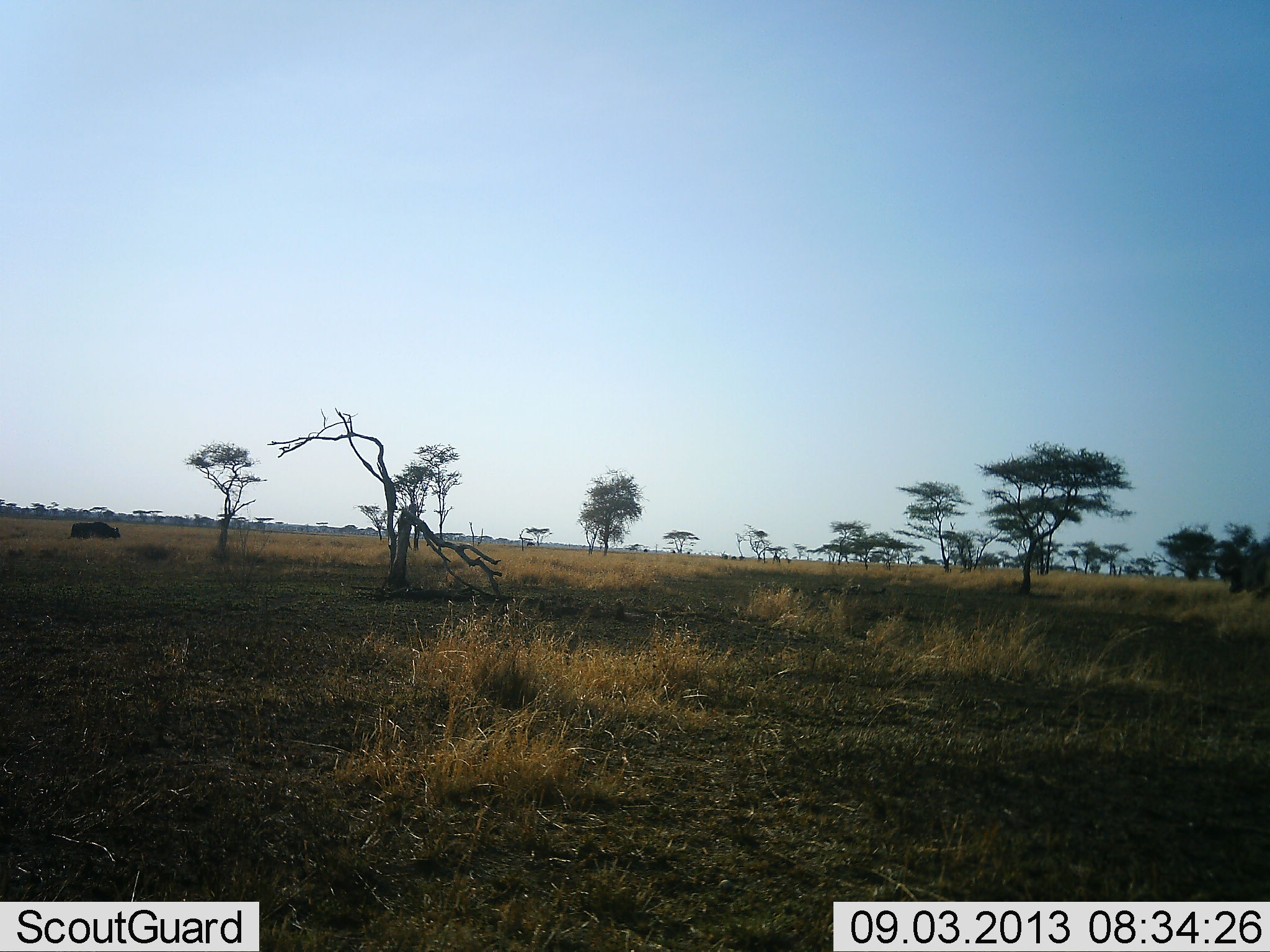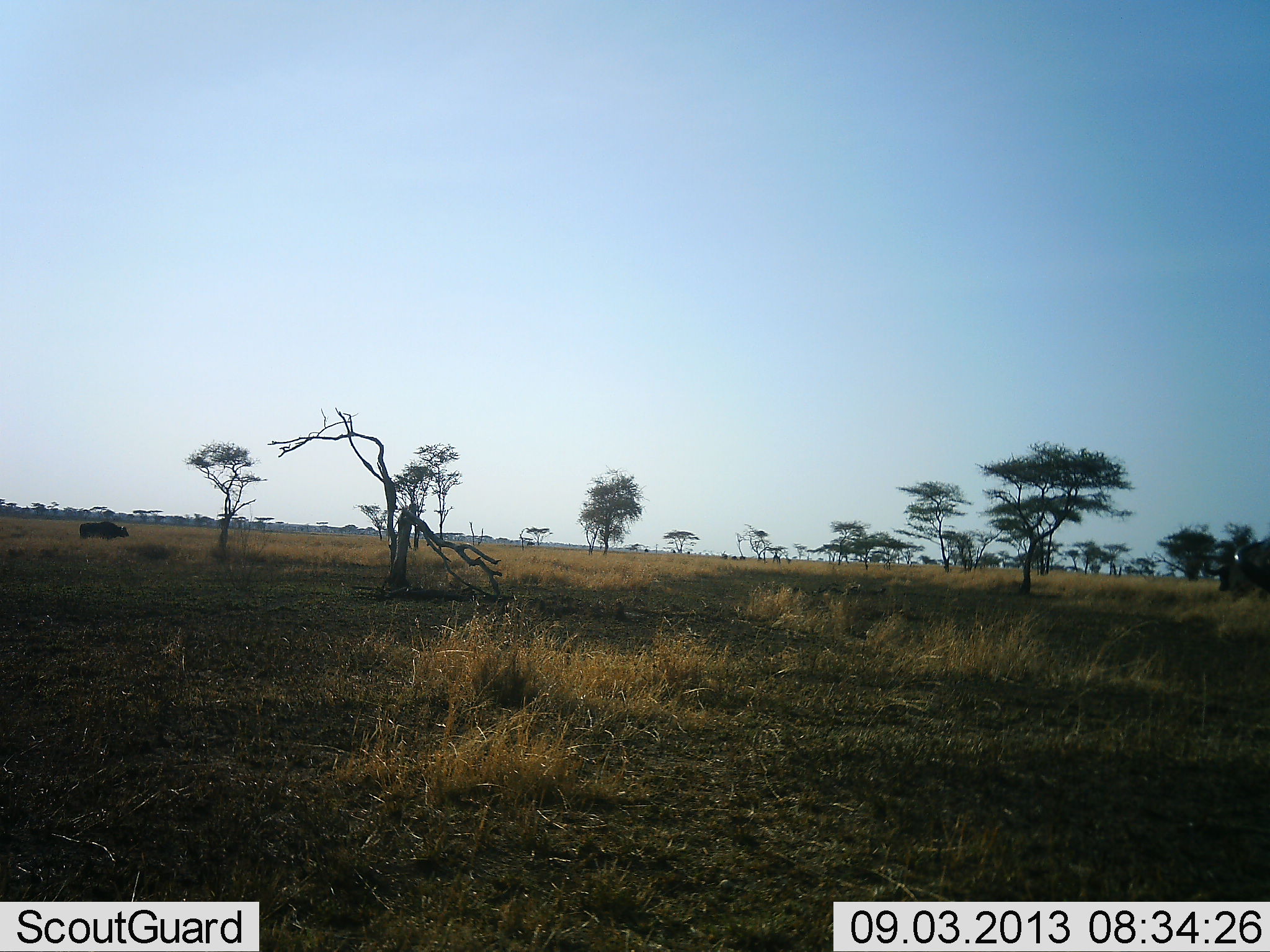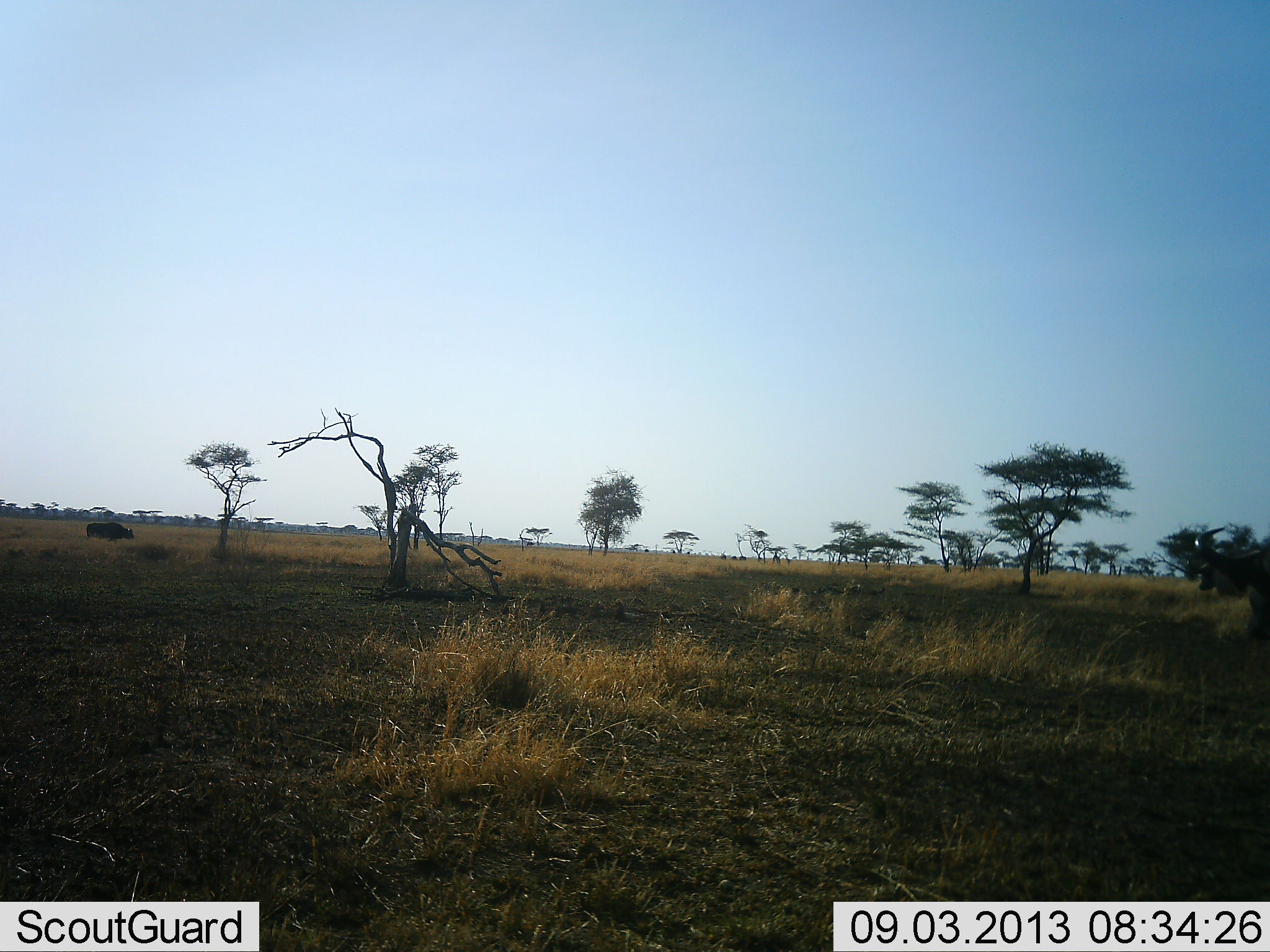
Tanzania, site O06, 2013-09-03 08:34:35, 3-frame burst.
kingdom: Animalia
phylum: Chordata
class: Mammalia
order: Artiodactyla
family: Bovidae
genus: Connochaetes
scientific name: Connochaetes taurinus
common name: blue wildebeest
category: wildebeest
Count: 2.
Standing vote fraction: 33%.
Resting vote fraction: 0%.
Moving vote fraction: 89%.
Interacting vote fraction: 0%.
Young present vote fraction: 0%.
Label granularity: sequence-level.